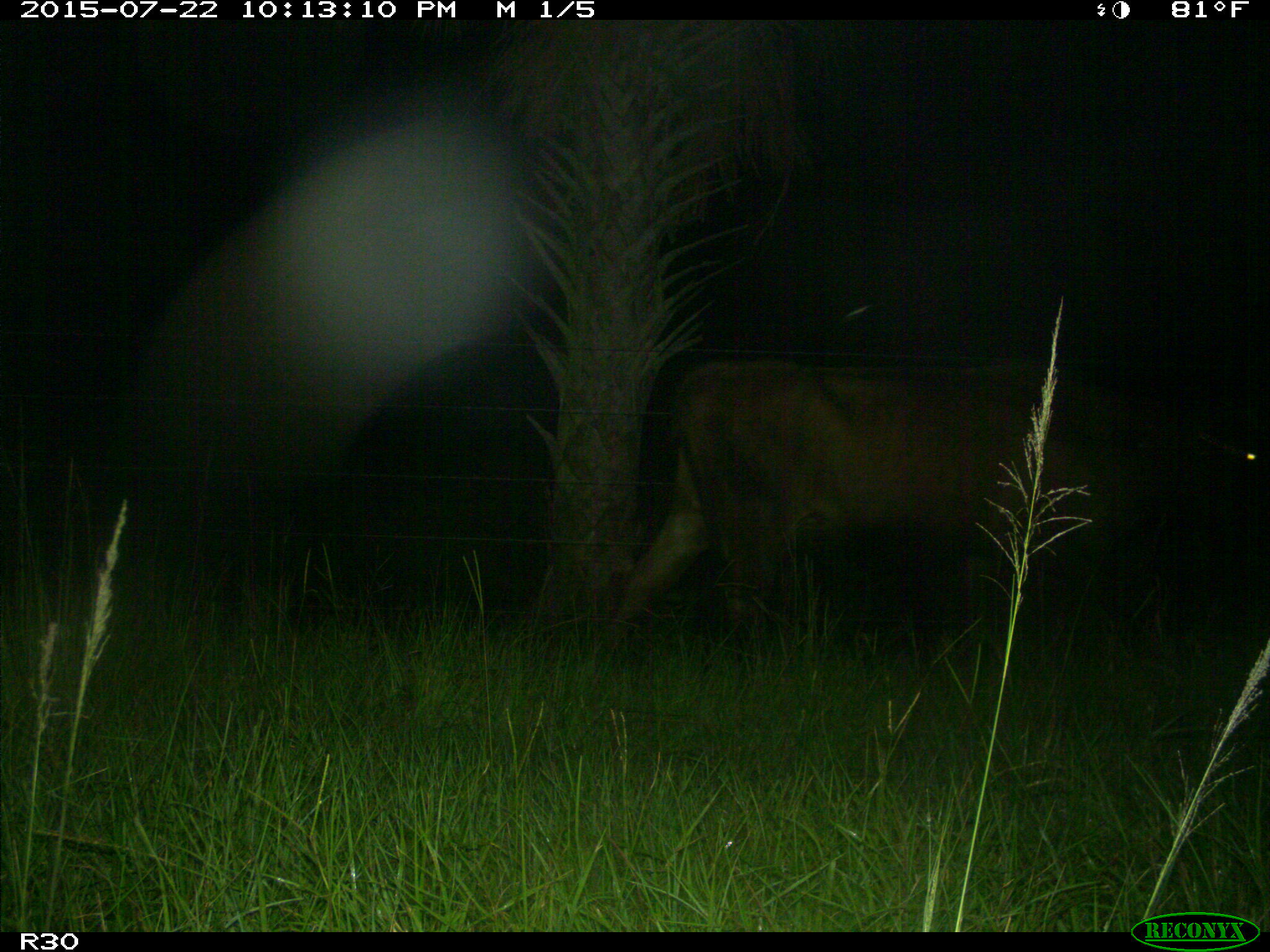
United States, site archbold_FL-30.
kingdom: Animalia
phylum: Chordata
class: Mammalia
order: Artiodactyla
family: Bovidae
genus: Bos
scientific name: Bos taurus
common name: domestic cow